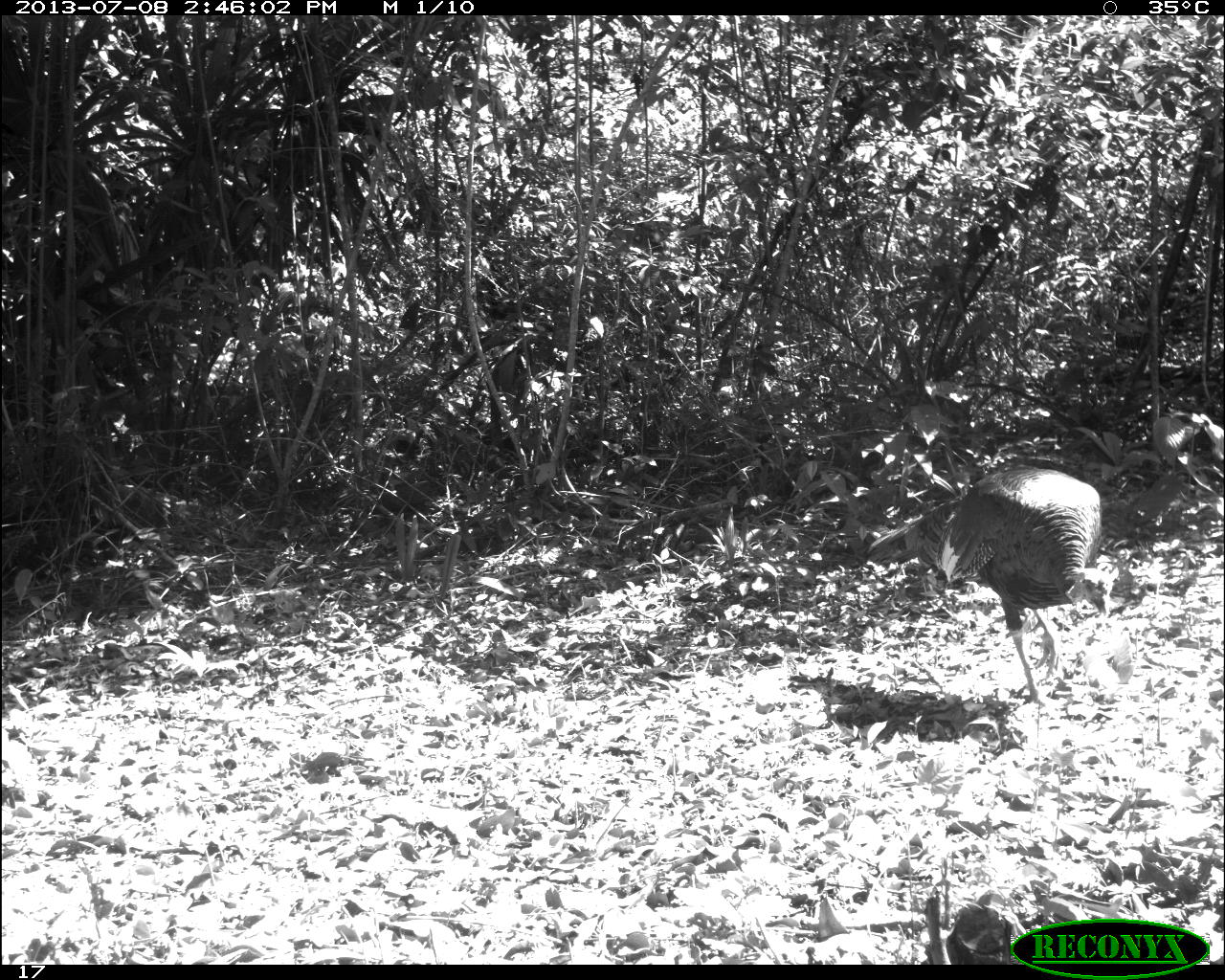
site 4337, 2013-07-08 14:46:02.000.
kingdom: Animalia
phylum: Chordata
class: Aves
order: Galliformes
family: Phasianidae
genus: Meleagris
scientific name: Meleagris ocellata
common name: ocellated turkey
Meleagris ocellata (ocellated turkey), count 1.